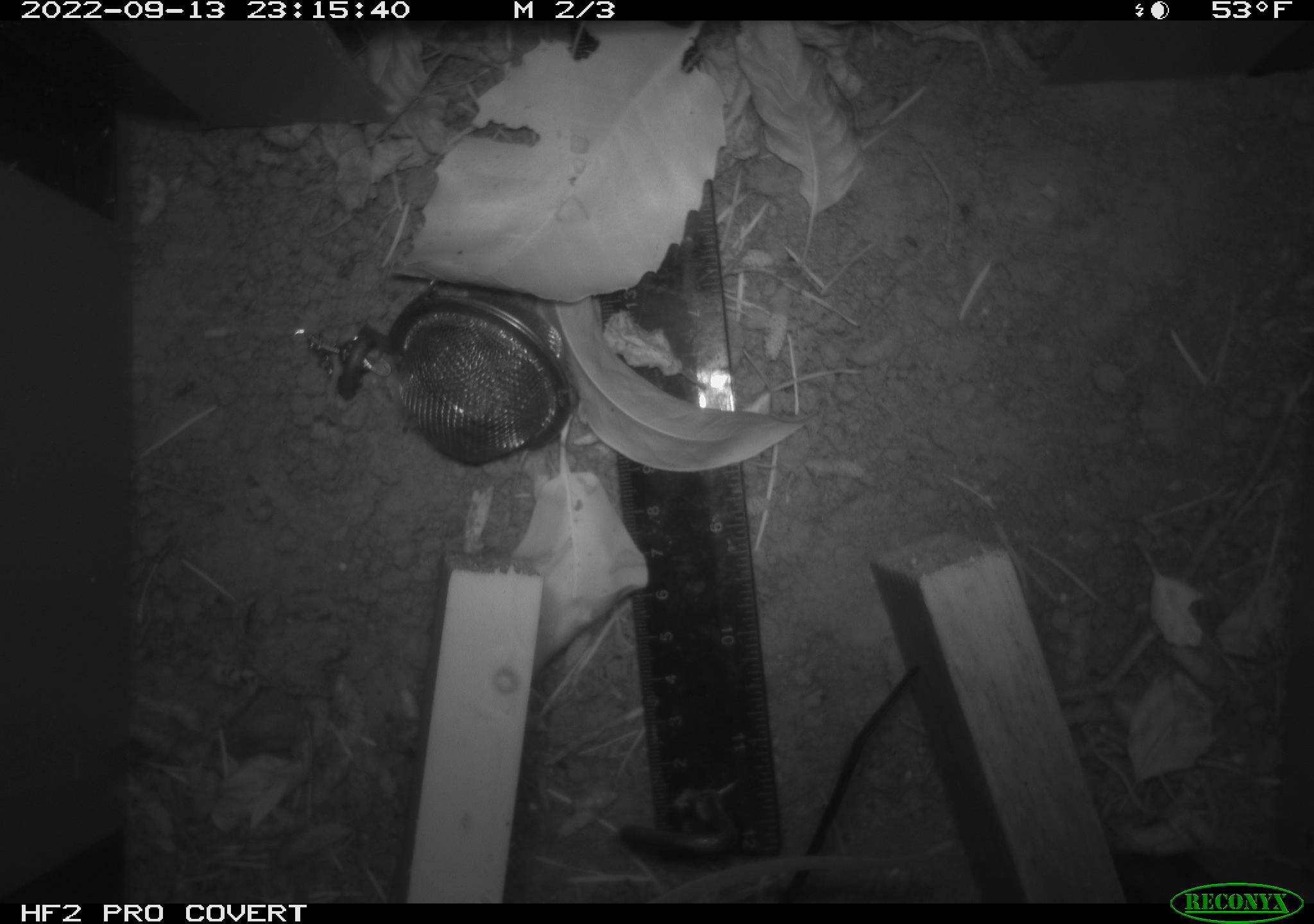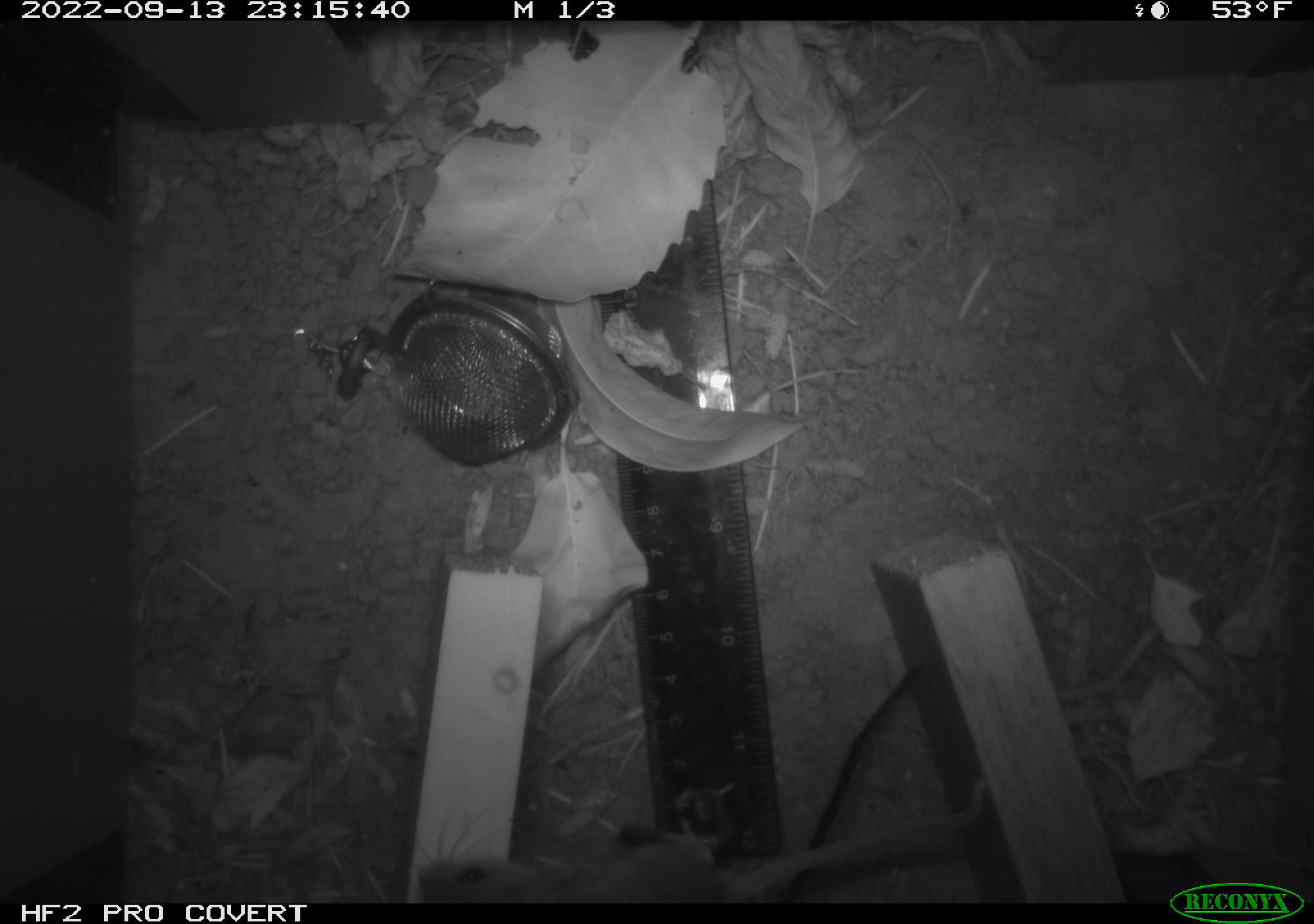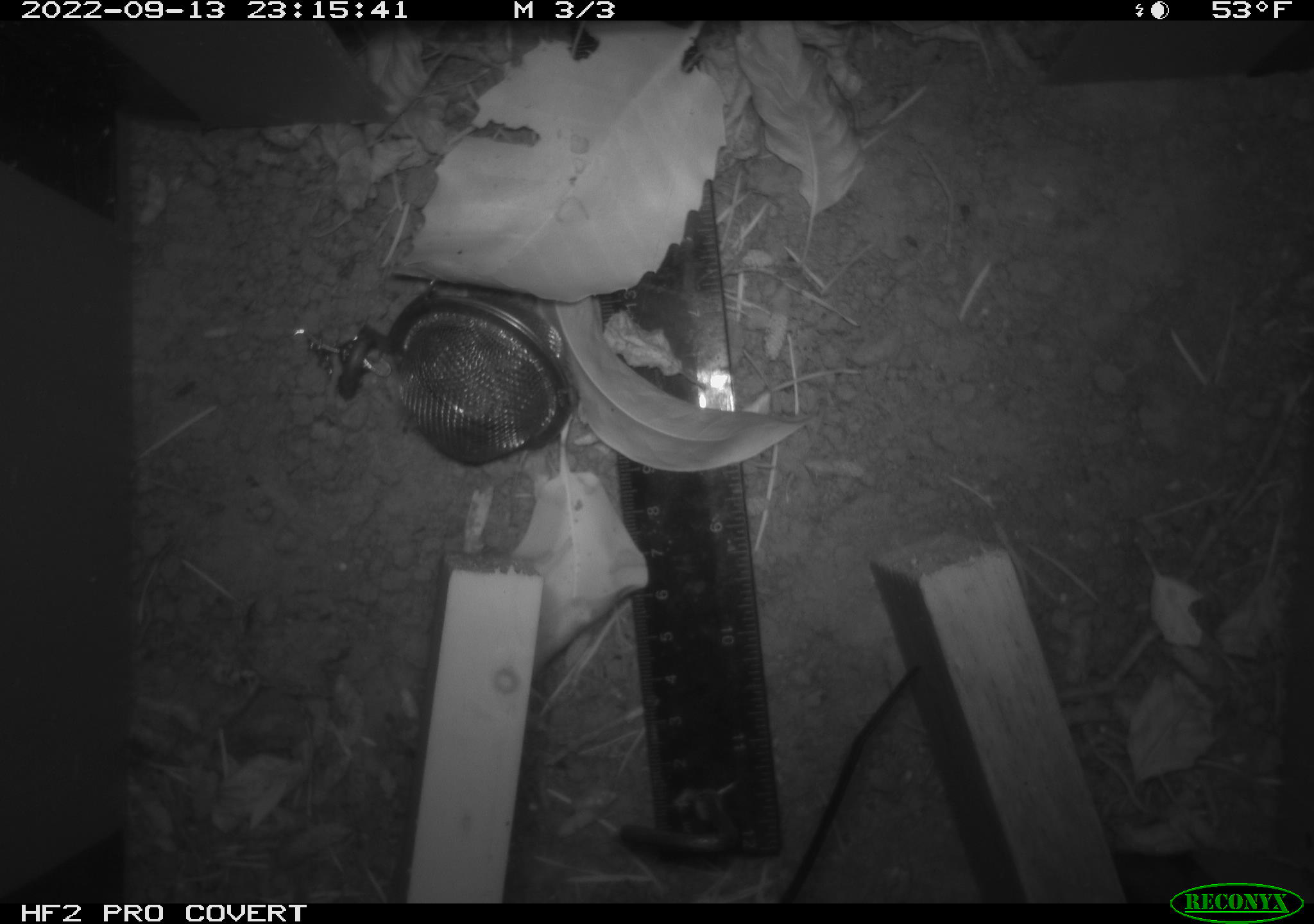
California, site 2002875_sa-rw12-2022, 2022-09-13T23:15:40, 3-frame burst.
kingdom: Animalia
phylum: Chordata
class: Mammalia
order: Rodentia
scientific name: Rodentia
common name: mouse species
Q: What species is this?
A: Mouse species (Rodentia).